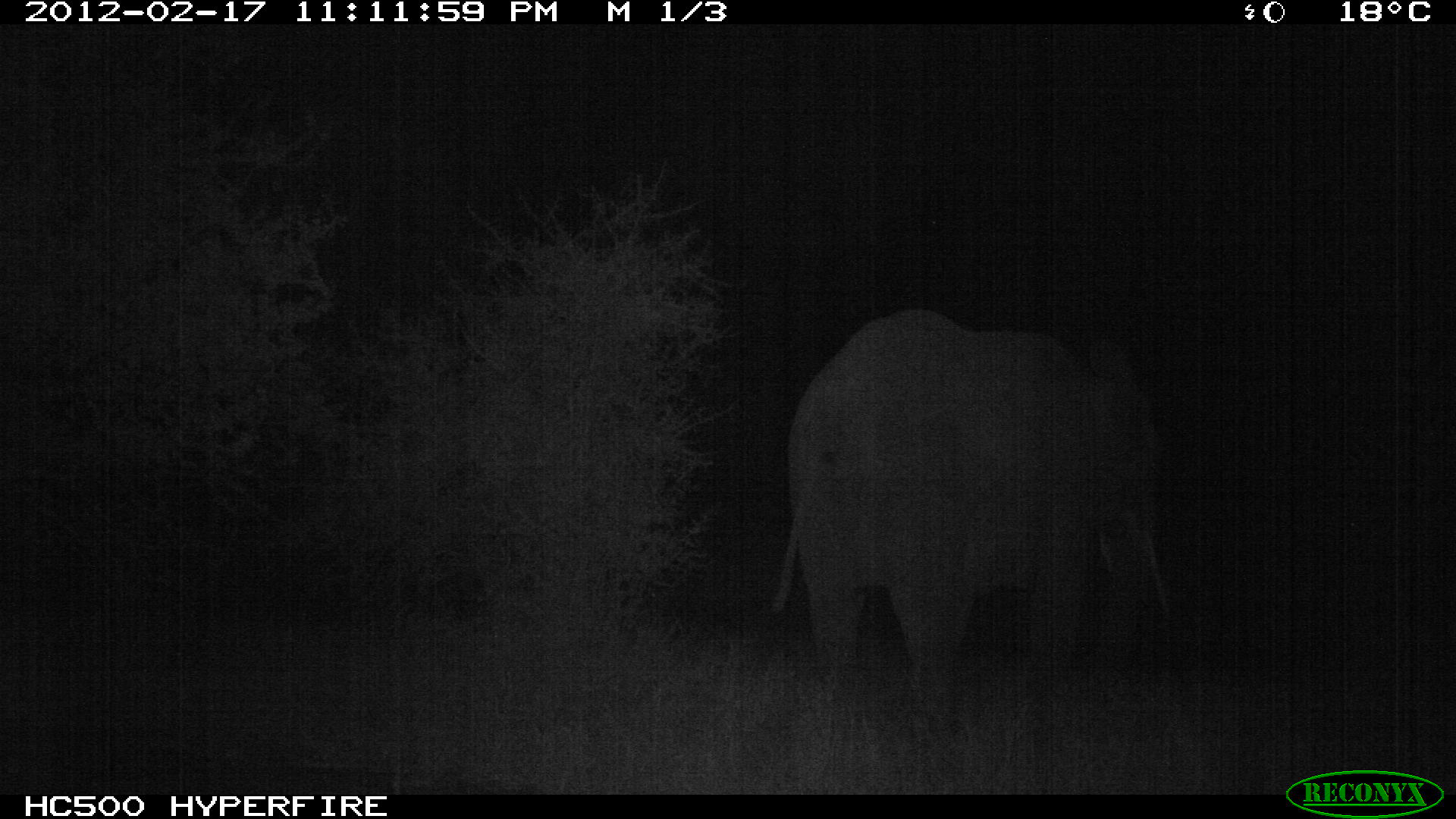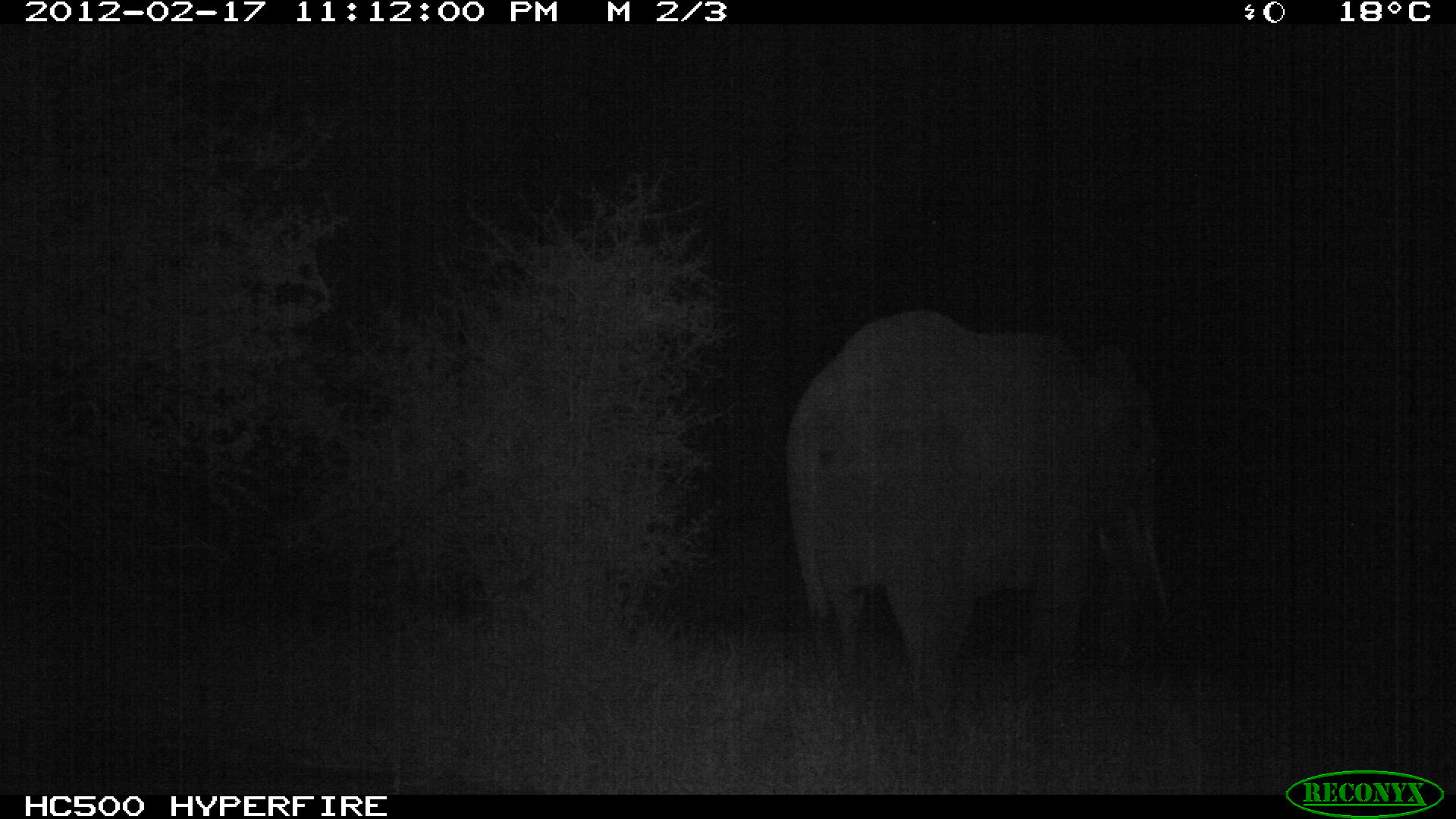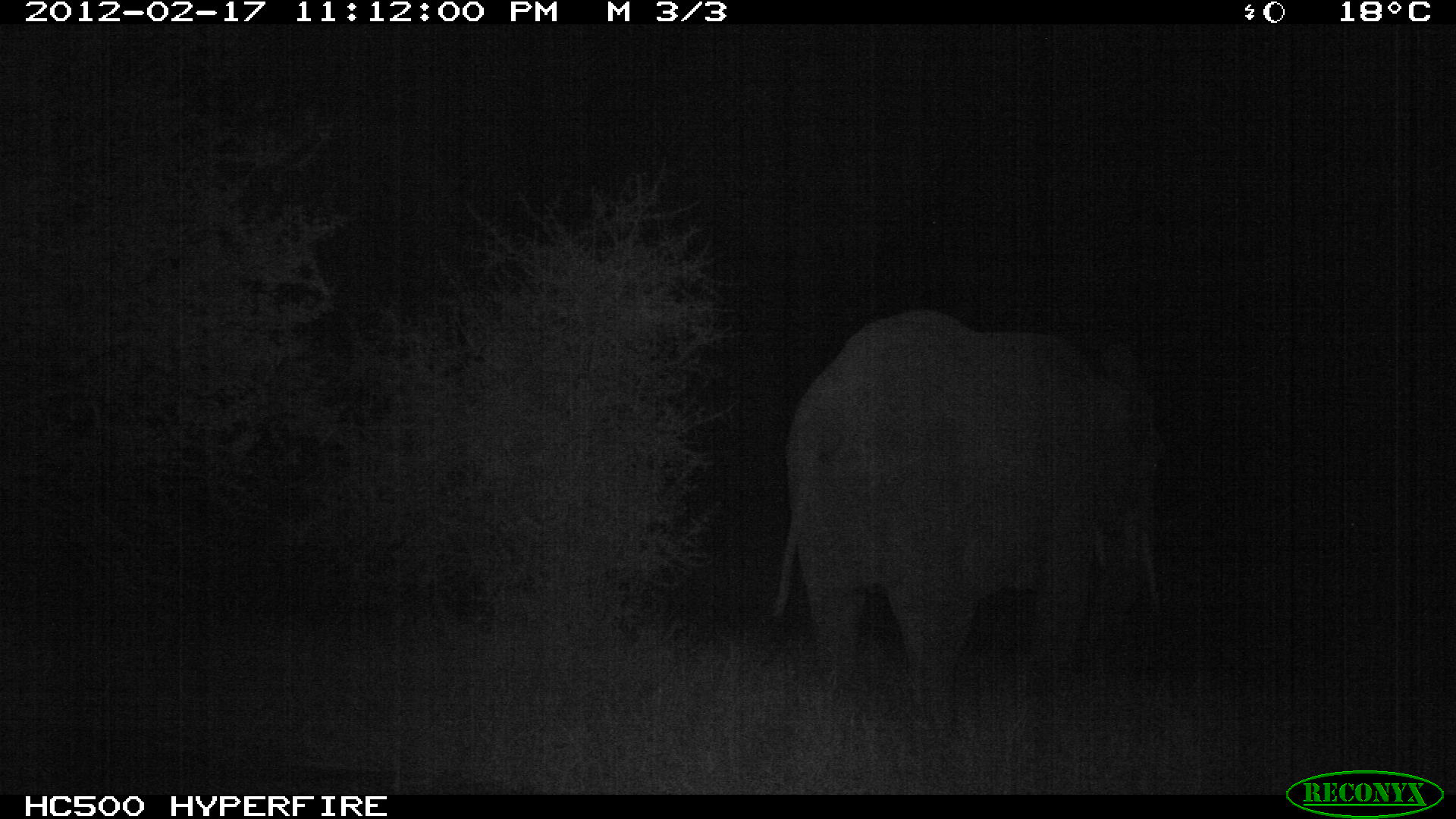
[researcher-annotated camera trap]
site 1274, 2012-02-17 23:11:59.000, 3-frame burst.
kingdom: Animalia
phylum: Chordata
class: Mammalia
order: Proboscidea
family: Elephantidae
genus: Loxodonta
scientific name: Loxodonta africana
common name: african bush elephant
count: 1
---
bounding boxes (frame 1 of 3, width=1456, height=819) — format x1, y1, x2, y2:
loxodonta africana: 771, 307, 1172, 731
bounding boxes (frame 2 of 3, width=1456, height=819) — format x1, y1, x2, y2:
loxodonta africana: 782, 305, 1173, 733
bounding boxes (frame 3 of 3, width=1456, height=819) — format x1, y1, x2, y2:
loxodonta africana: 761, 307, 1168, 729